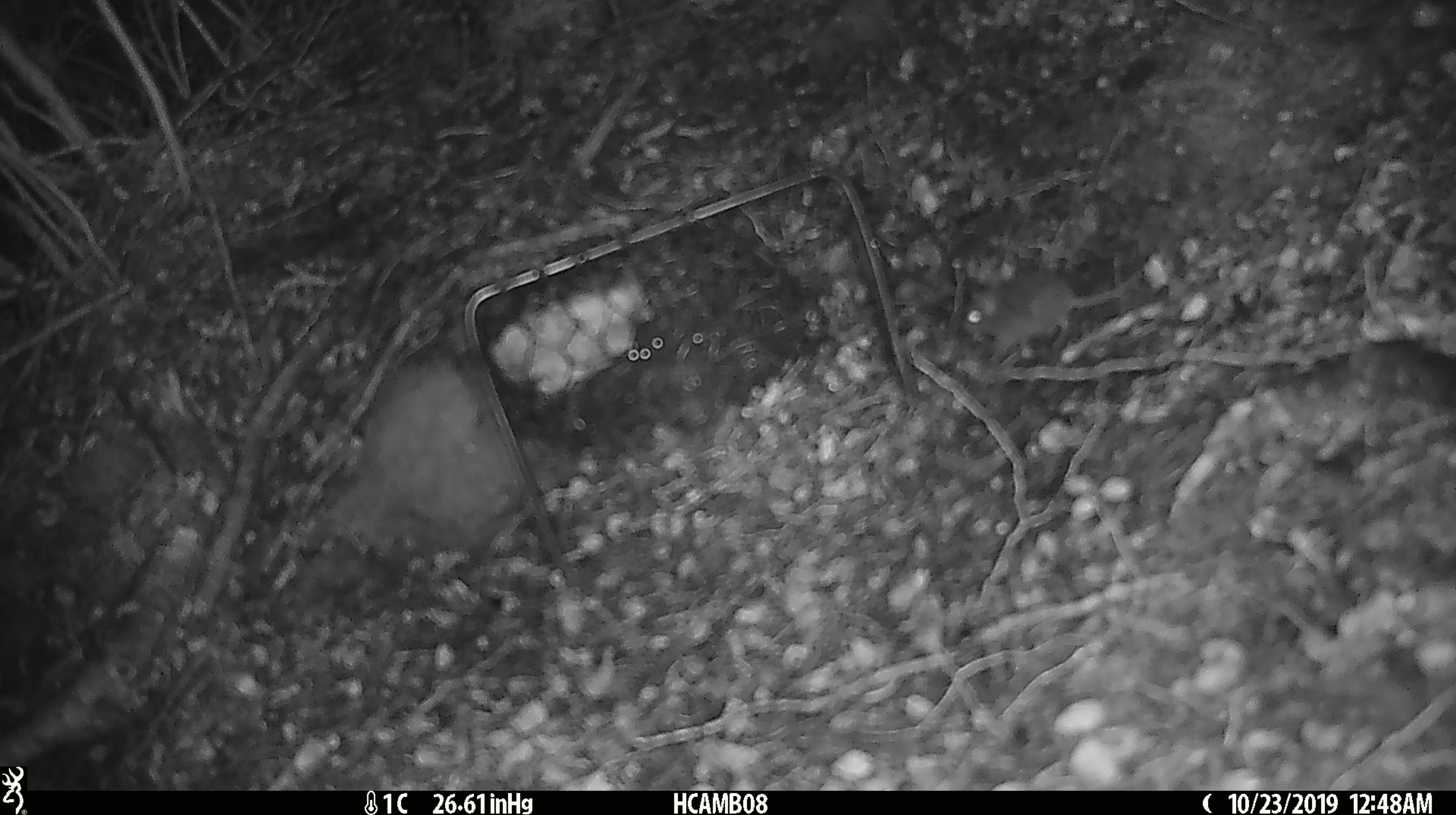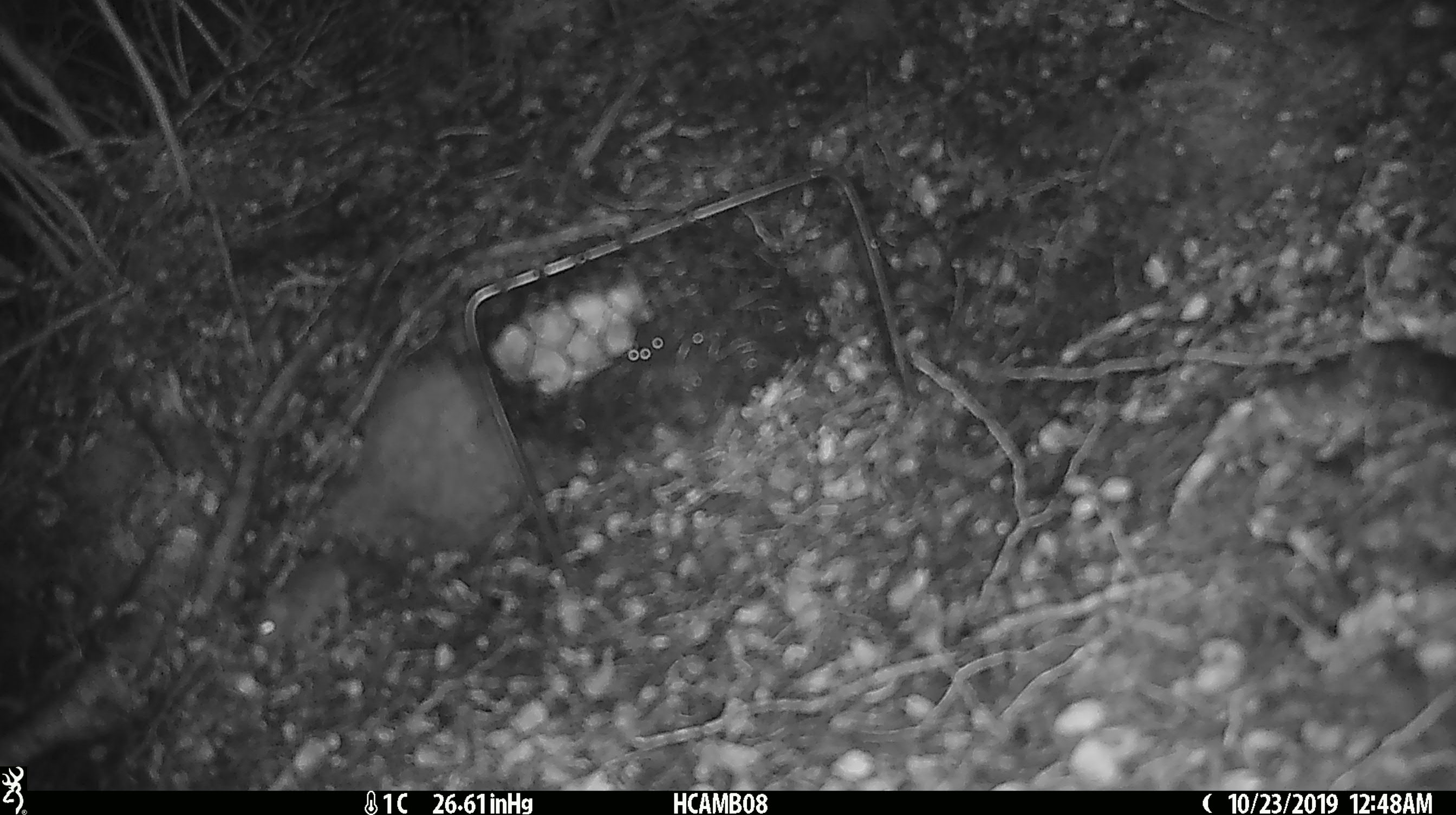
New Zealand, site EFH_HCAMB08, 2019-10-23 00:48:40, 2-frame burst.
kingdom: Animalia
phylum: Chordata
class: Mammalia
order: Rodentia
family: Muridae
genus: Mus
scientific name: Mus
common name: mouse